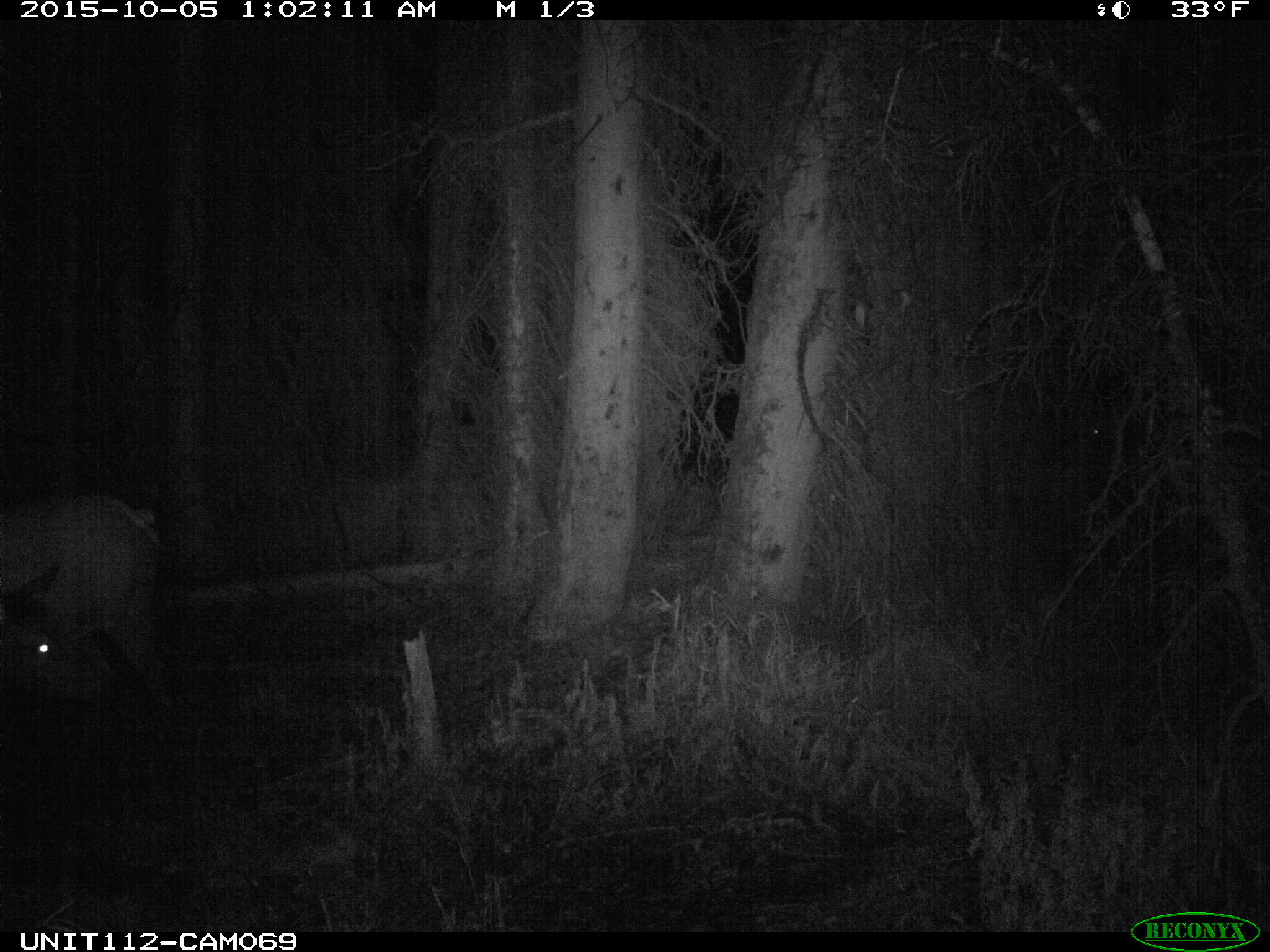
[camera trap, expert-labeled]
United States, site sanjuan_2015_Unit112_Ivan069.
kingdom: Animalia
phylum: Chordata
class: Mammalia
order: Artiodactyla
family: Cervidae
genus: Cervus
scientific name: Cervus elaphus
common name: red deer